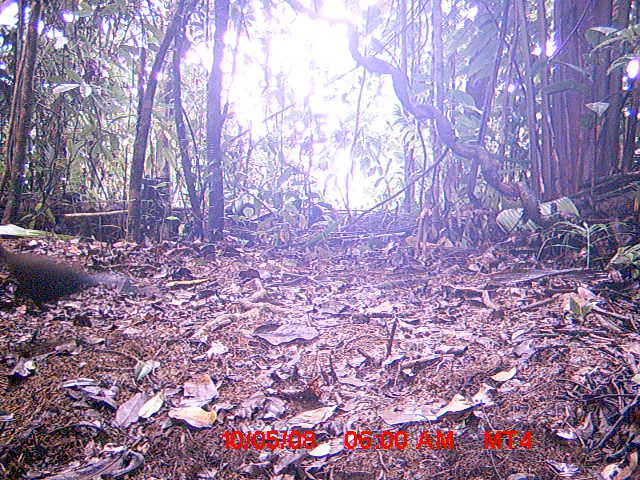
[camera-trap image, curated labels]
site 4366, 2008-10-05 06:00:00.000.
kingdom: Animalia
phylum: Chordata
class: Aves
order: Pelecaniformes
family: Threskiornithidae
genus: Lophotibis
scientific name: Lophotibis cristata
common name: madagascan ibis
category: lophotibis cristataa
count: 1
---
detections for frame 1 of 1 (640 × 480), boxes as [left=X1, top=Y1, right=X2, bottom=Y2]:
lophotibis cristataa: [left=0, top=244, right=114, bottom=343]